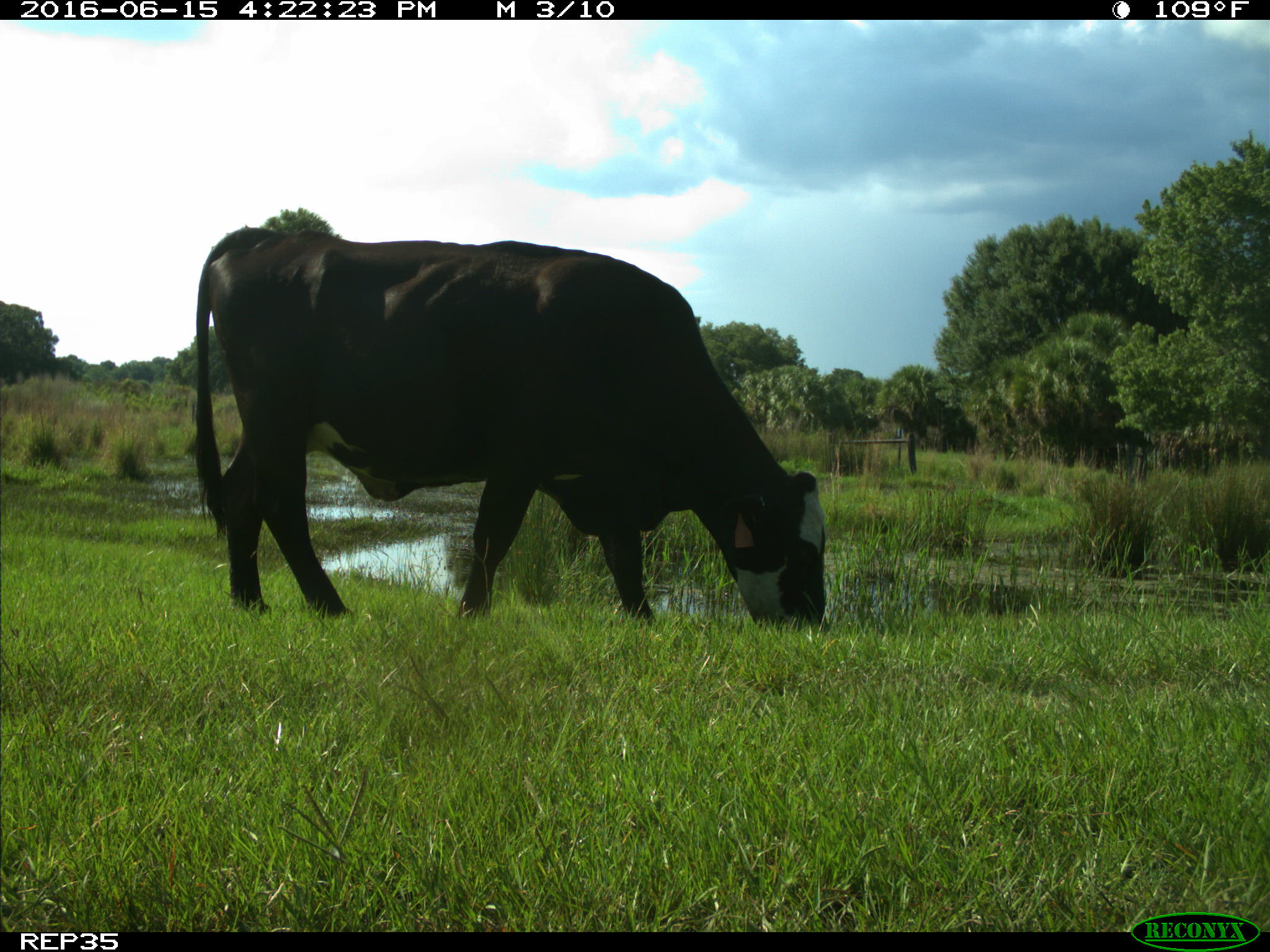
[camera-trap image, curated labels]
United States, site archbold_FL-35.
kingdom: Animalia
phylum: Chordata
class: Mammalia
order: Artiodactyla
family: Bovidae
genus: Bos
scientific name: Bos taurus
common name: domestic cow